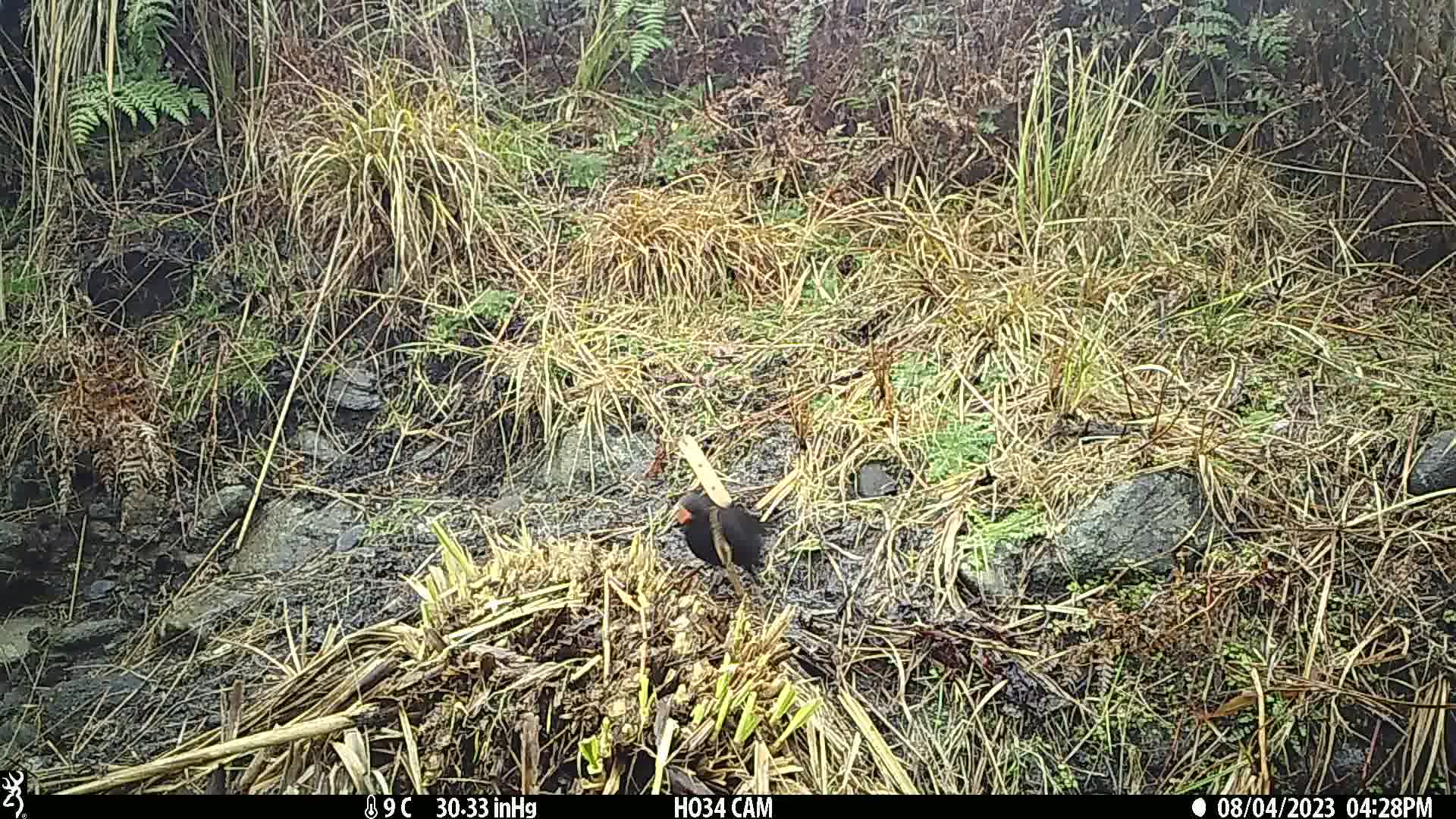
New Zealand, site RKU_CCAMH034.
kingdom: Animalia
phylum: Chordata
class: Aves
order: Passeriformes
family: Turdidae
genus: Turdus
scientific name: Turdus merula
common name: eurasian blackbird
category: blackbird